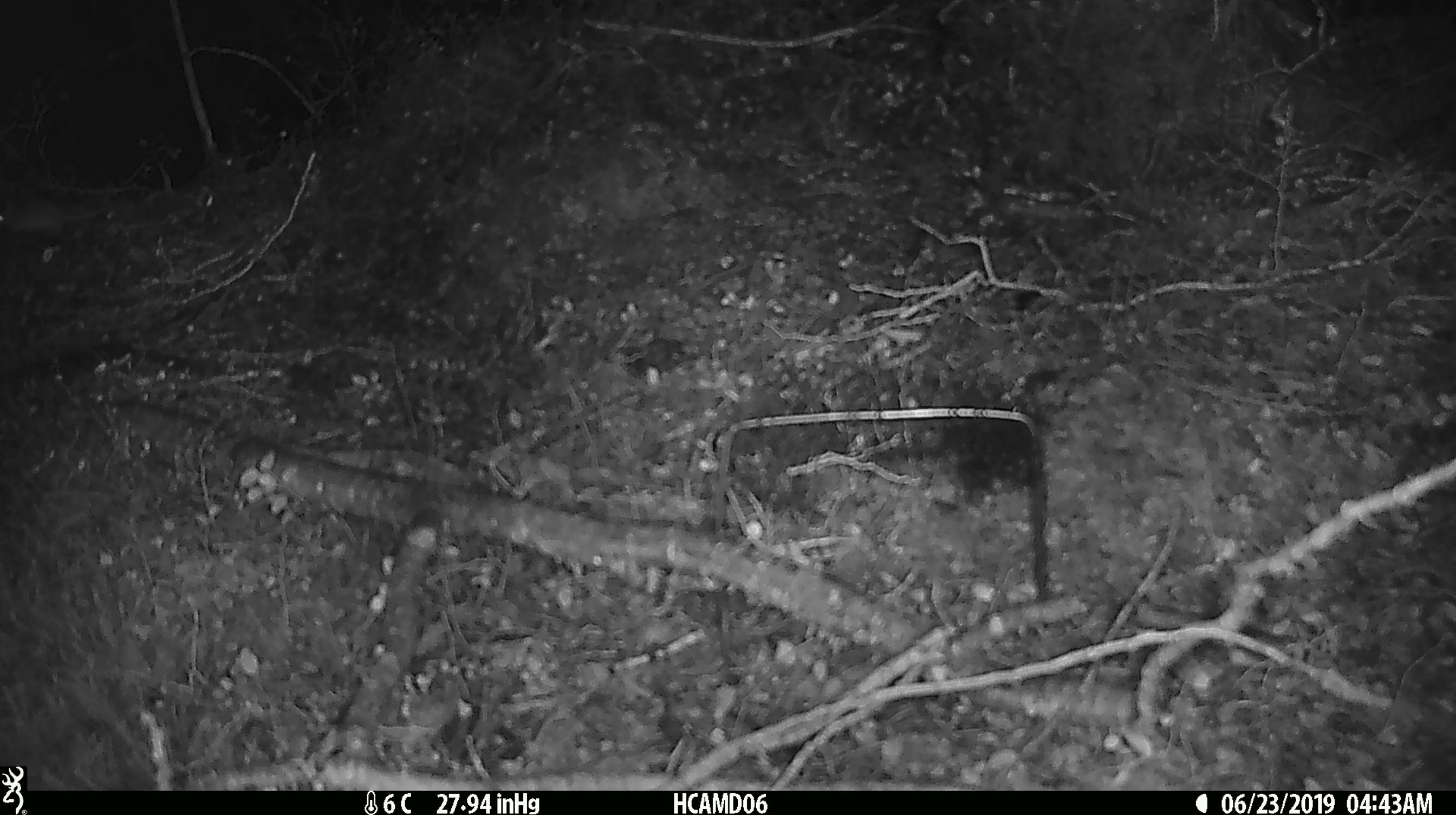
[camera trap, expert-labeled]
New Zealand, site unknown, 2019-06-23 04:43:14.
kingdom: Animalia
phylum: Chordata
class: Mammalia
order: Rodentia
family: Muridae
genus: Mus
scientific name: Mus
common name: mouse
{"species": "mouse (Mus)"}